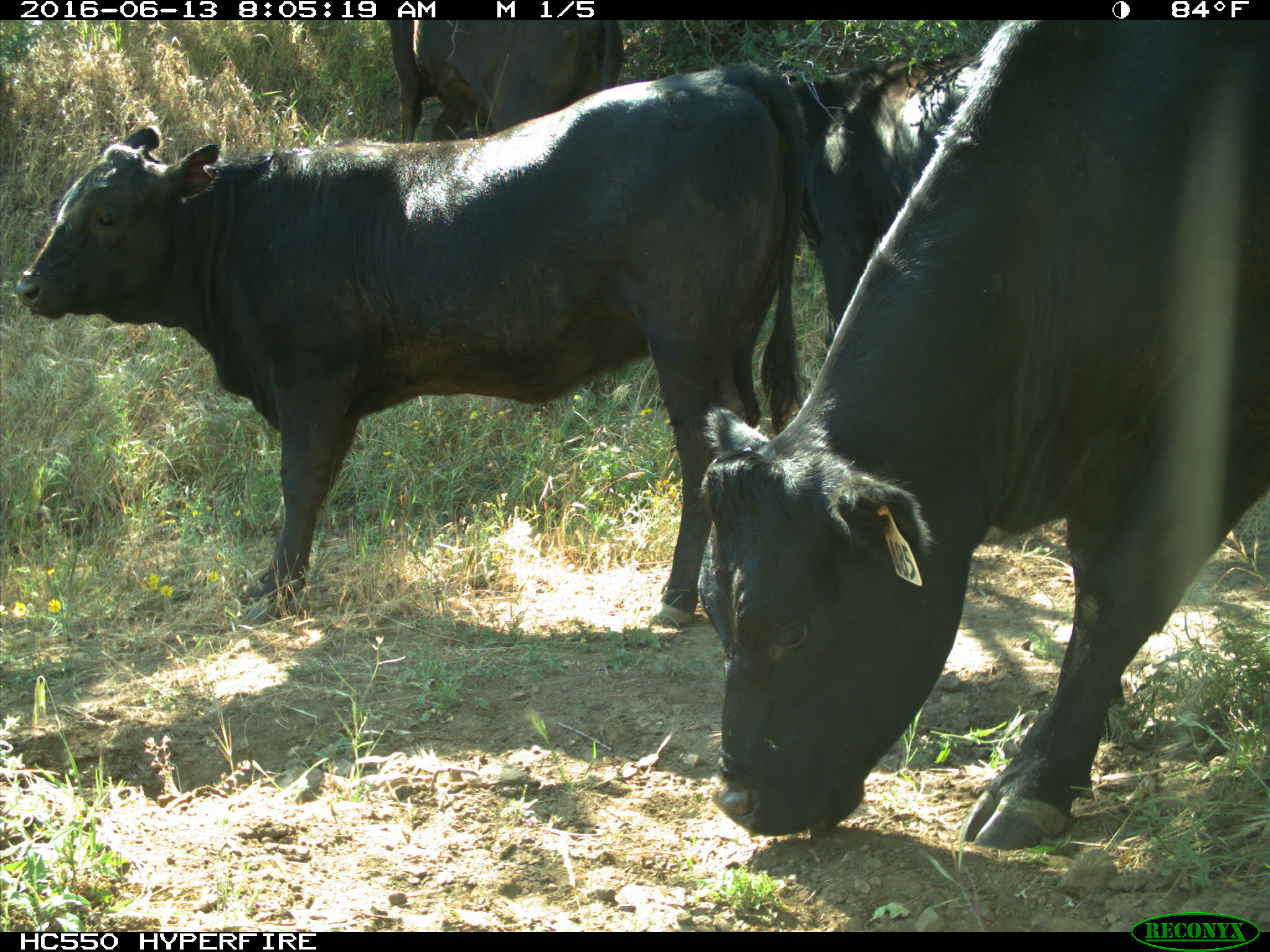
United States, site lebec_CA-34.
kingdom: Animalia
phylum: Chordata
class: Mammalia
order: Artiodactyla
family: Bovidae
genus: Bos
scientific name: Bos taurus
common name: domestic cow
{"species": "Bos taurus (domestic cow)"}